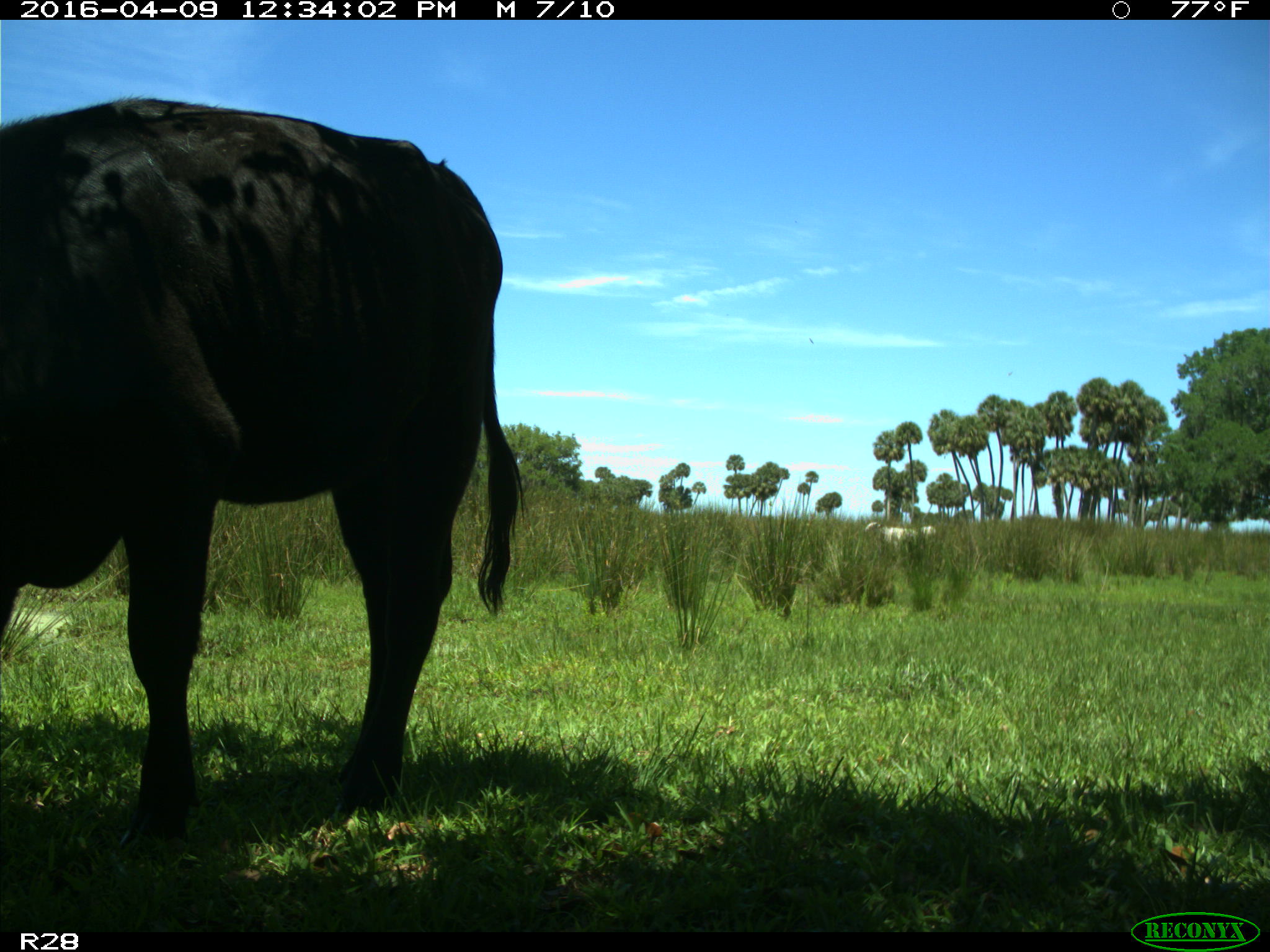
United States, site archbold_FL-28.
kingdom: Animalia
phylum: Chordata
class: Mammalia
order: Artiodactyla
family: Bovidae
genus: Bos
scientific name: Bos taurus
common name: domestic cow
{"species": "Bos taurus (domestic cow)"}